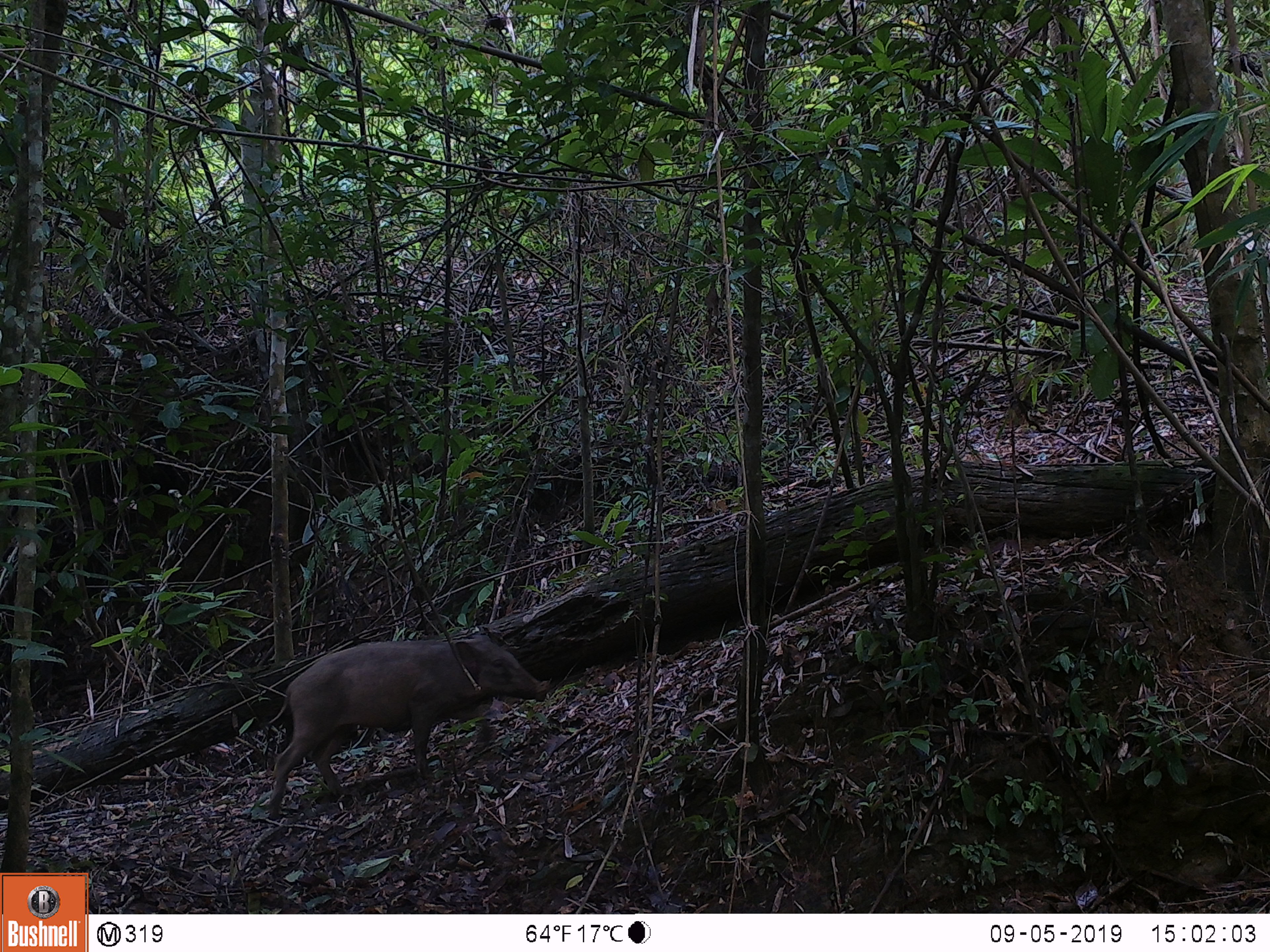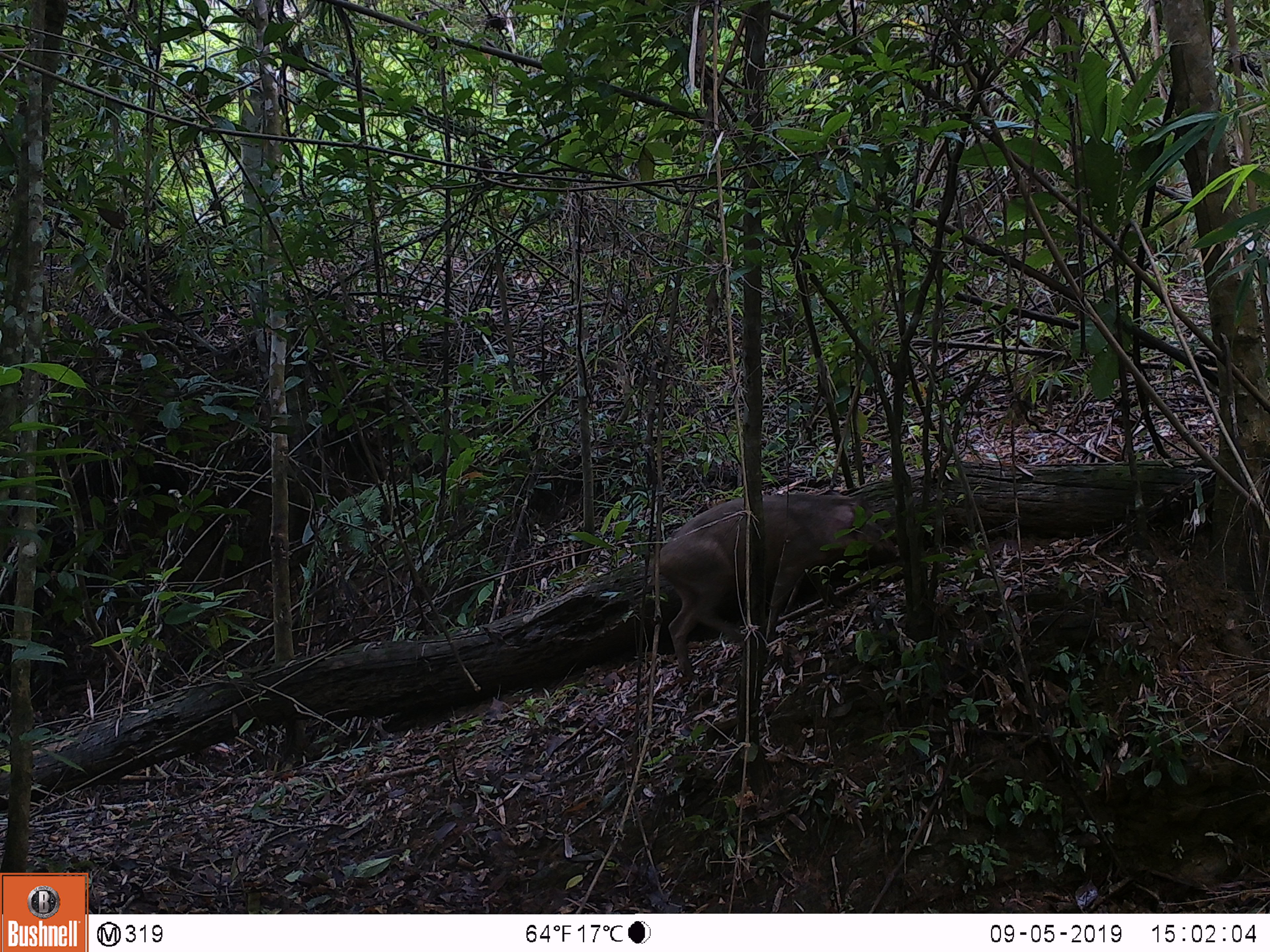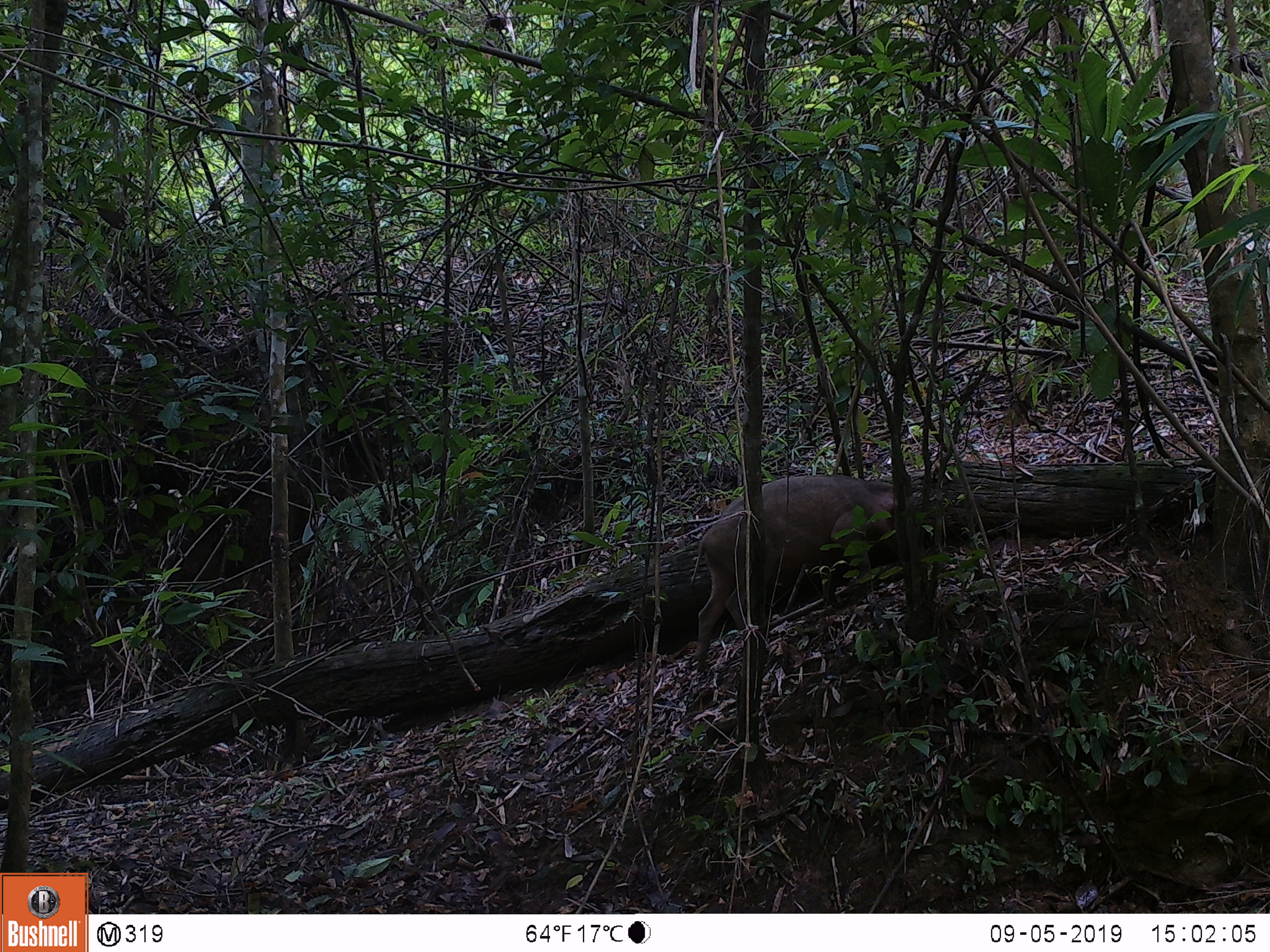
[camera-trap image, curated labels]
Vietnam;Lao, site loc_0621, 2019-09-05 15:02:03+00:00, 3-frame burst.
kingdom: Animalia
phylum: Chordata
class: Mammalia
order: Artiodactyla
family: Suidae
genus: Sus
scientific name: Sus scrofa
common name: eurasian wild pig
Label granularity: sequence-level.